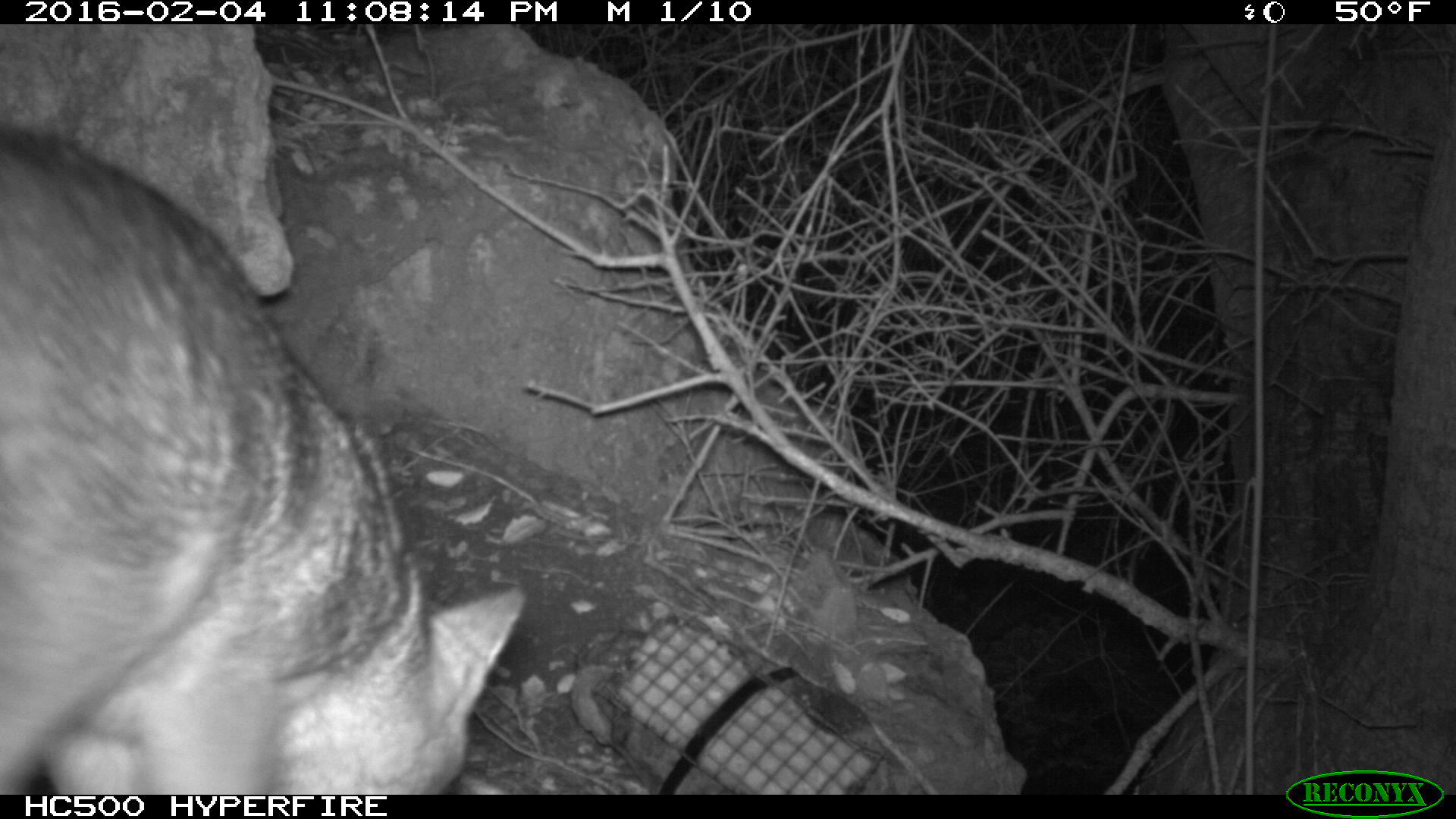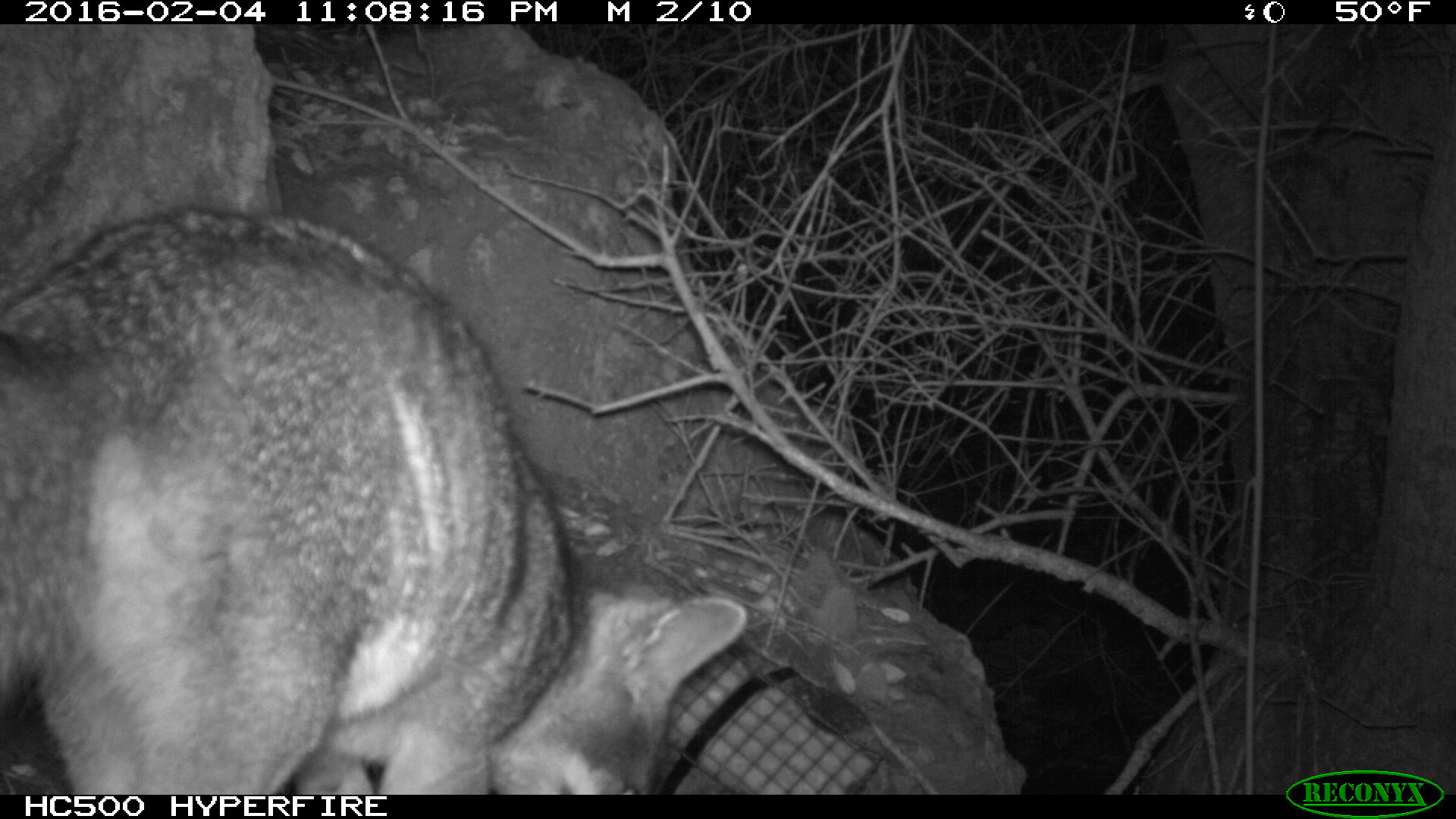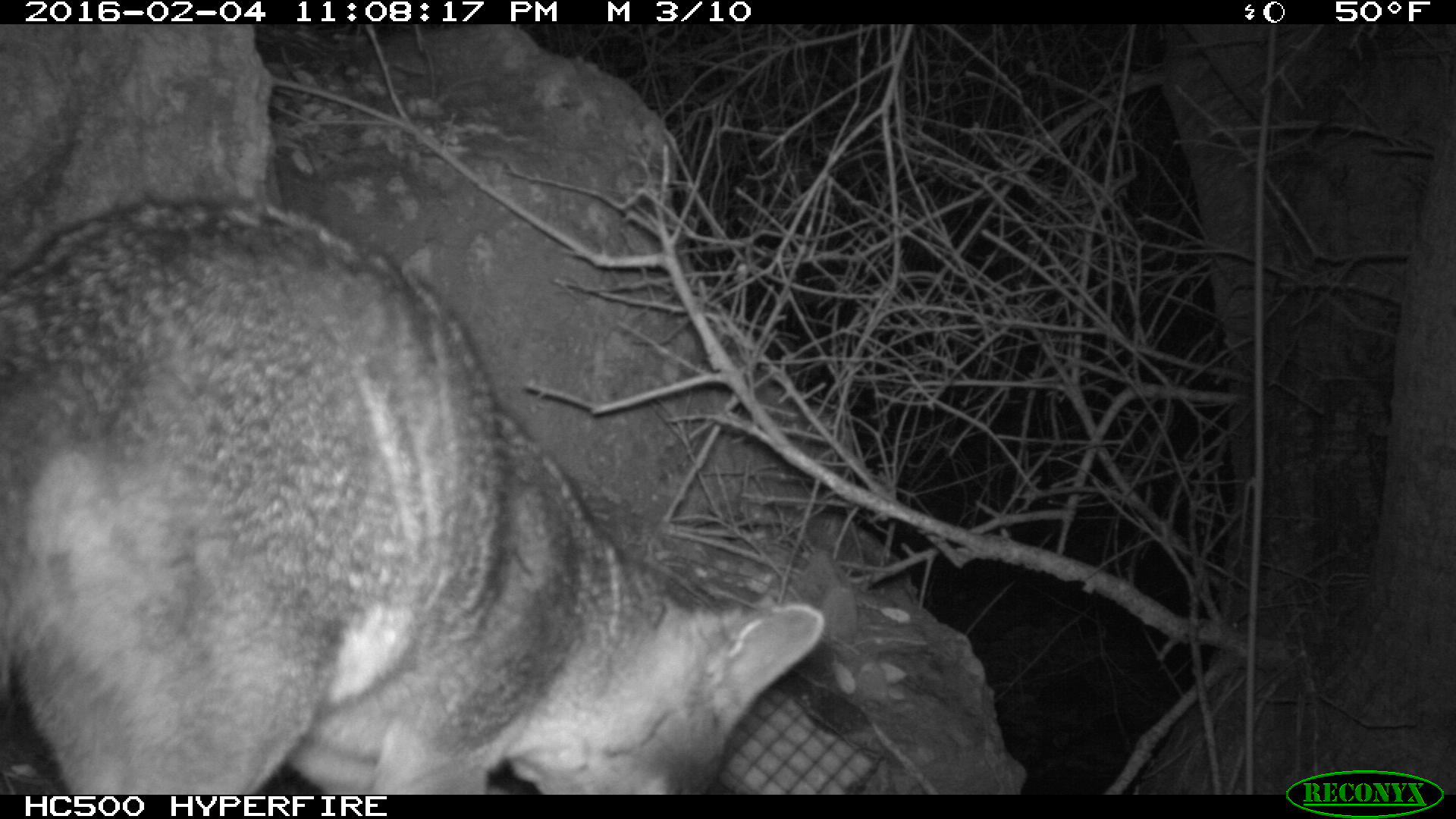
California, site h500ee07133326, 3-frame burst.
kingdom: Animalia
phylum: Chordata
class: Mammalia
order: Carnivora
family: Canidae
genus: Urocyon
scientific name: Urocyon littoralis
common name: island fox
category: fox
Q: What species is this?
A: Fox (island fox) (Urocyon littoralis).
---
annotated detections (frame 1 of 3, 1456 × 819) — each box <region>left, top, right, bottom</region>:
fox: <region>0, 121, 525, 794</region>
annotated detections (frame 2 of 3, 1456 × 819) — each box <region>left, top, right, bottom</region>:
fox: <region>0, 202, 746, 792</region>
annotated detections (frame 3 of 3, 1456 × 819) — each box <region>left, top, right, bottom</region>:
fox: <region>0, 195, 828, 793</region>